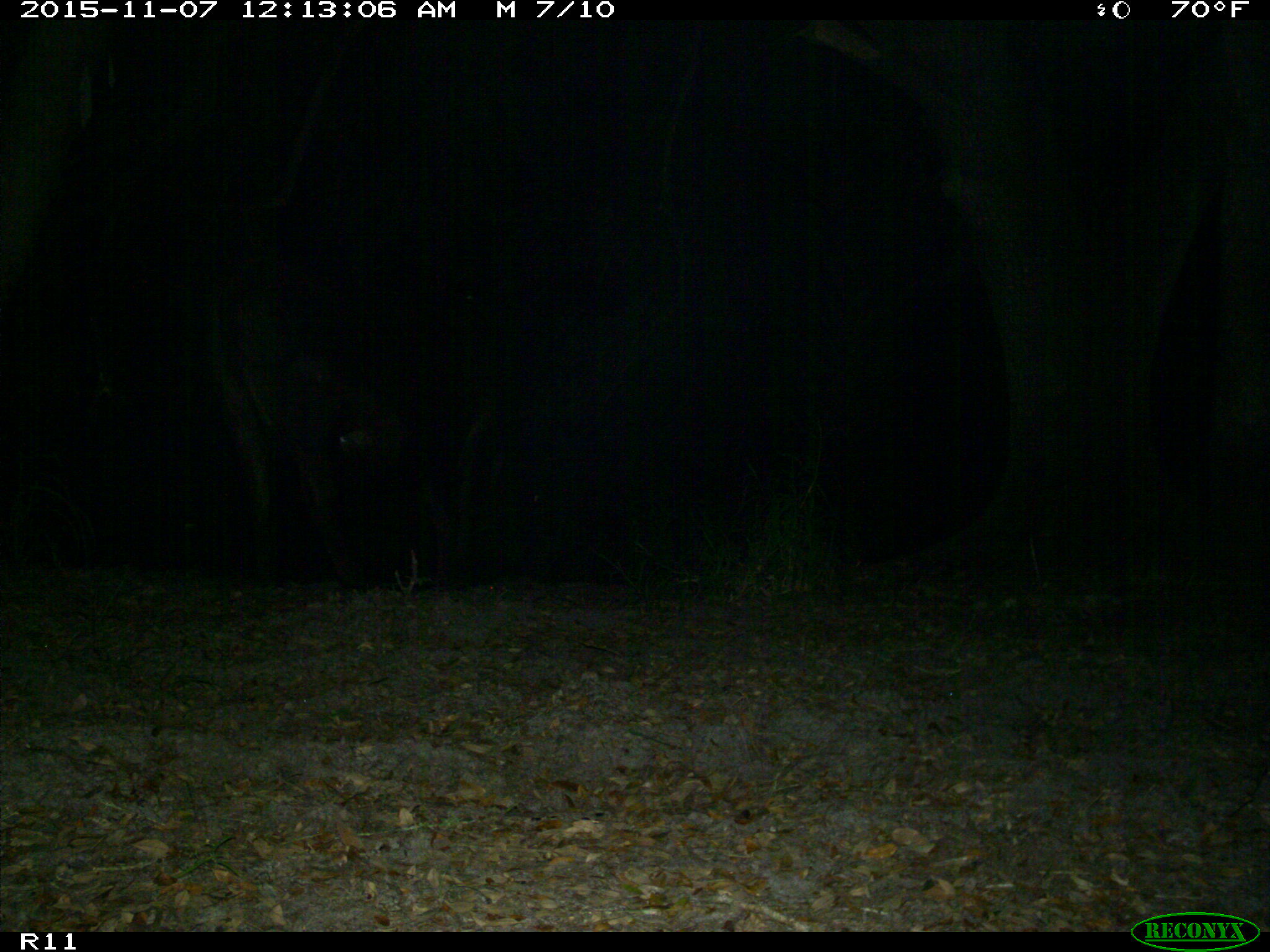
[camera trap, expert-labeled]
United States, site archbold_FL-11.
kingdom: Animalia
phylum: Chordata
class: Mammalia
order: Artiodactyla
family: Bovidae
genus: Bos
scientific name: Bos taurus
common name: domestic cow